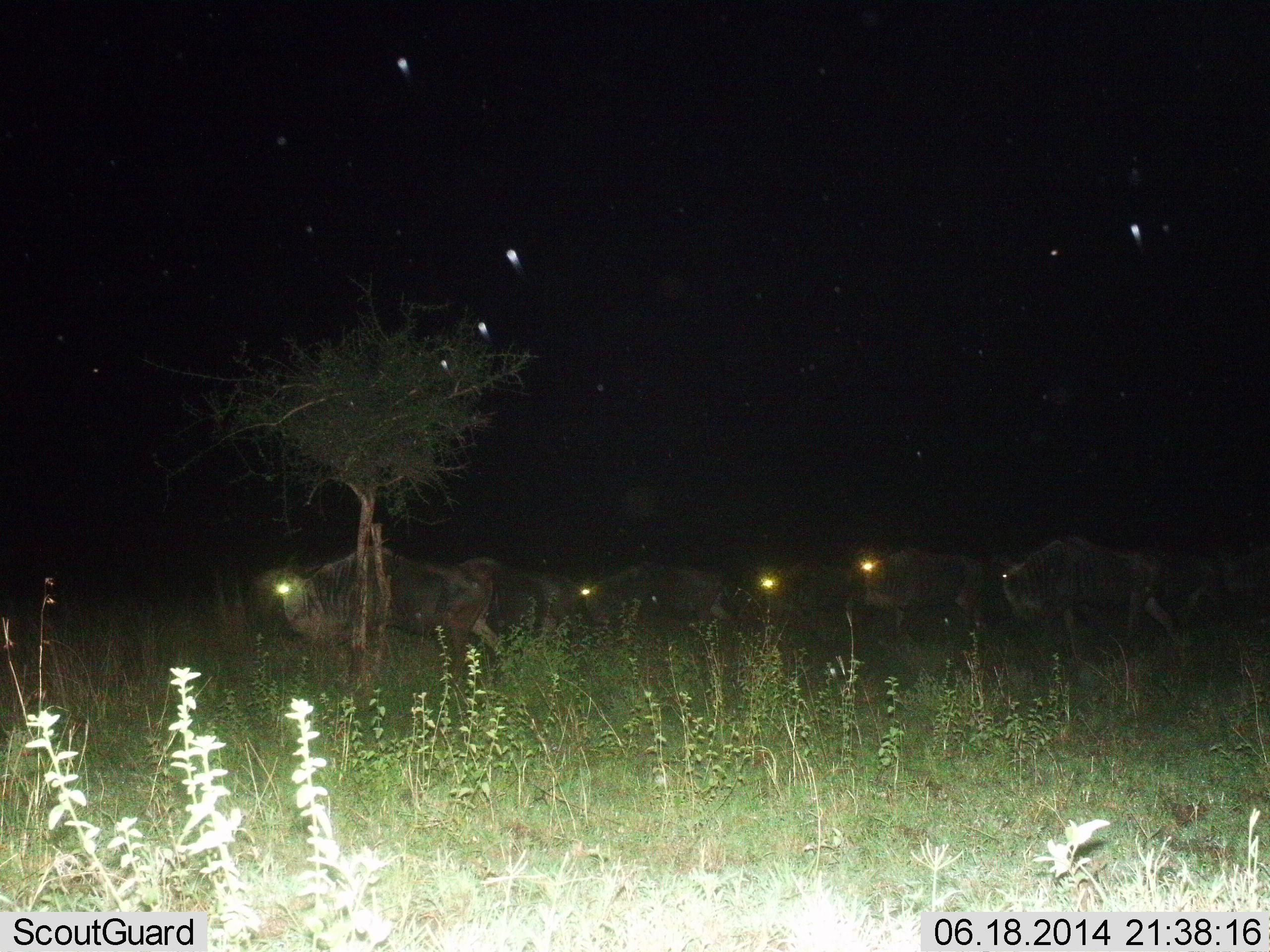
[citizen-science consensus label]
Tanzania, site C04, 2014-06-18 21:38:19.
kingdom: Animalia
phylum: Chordata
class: Mammalia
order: Artiodactyla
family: Bovidae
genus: Connochaetes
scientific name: Connochaetes taurinus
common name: blue wildebeest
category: wildebeest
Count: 7.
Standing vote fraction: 30%.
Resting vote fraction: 0%.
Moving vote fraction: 60%.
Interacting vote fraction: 0%.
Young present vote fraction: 0%.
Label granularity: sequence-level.